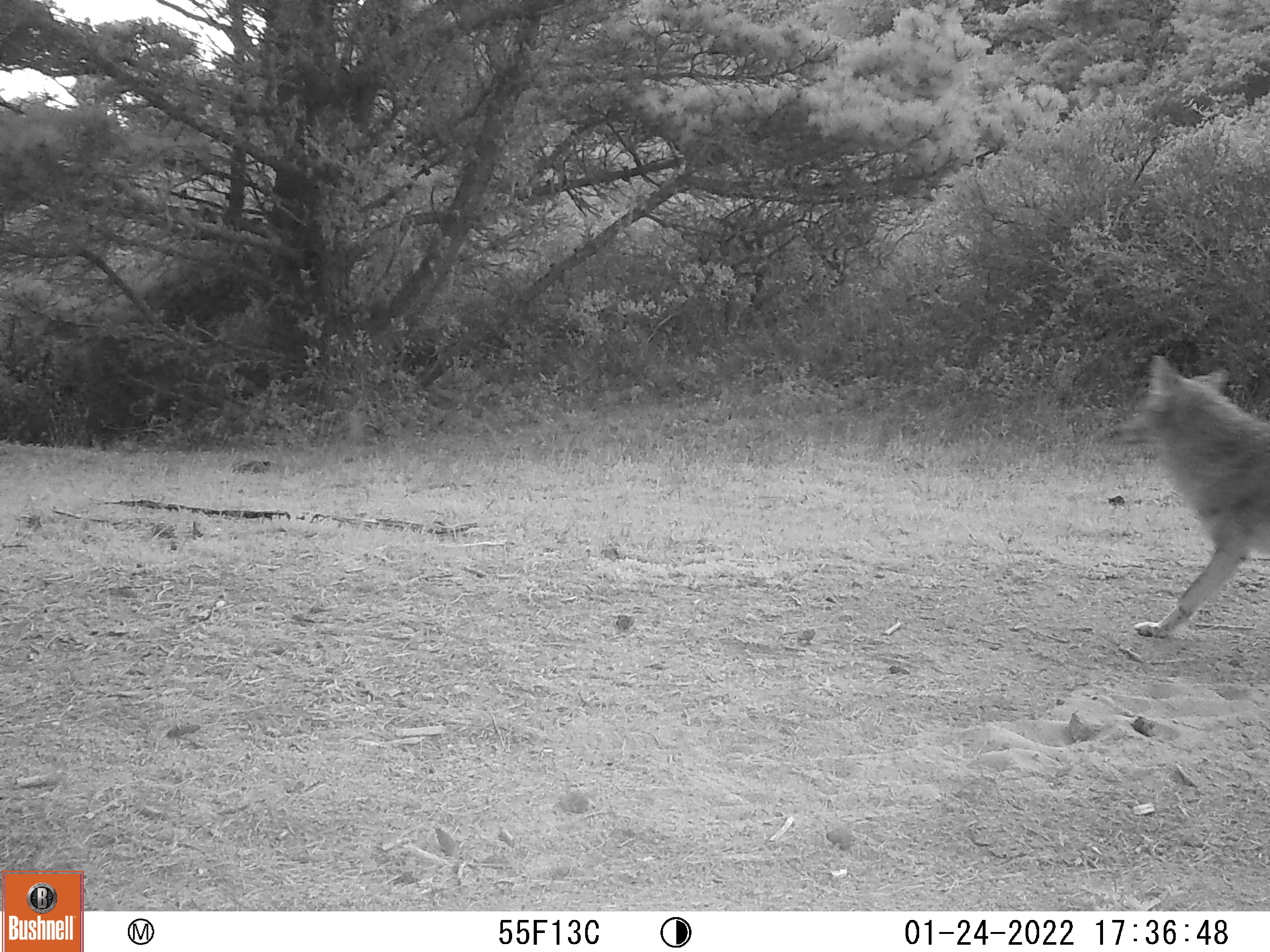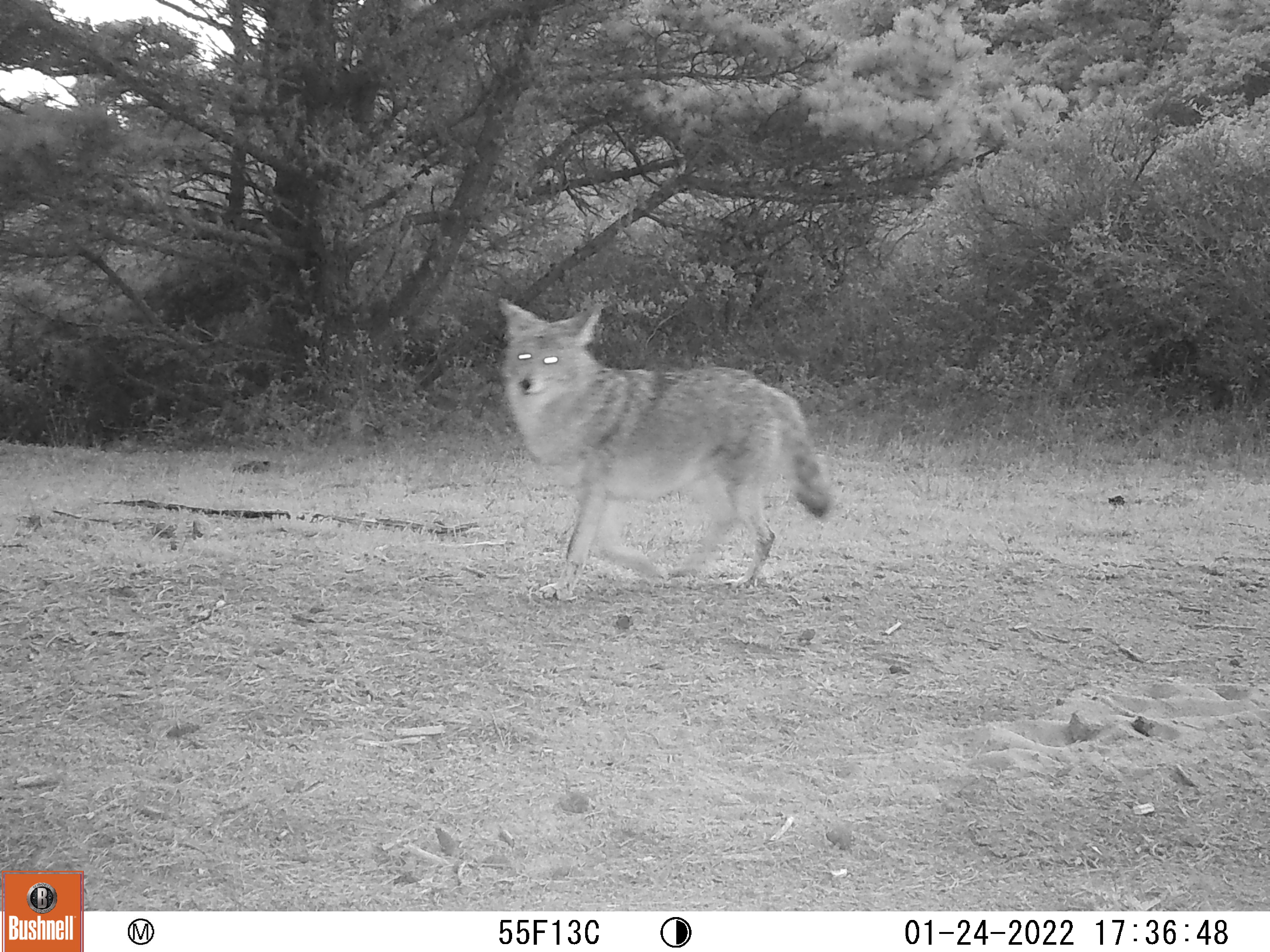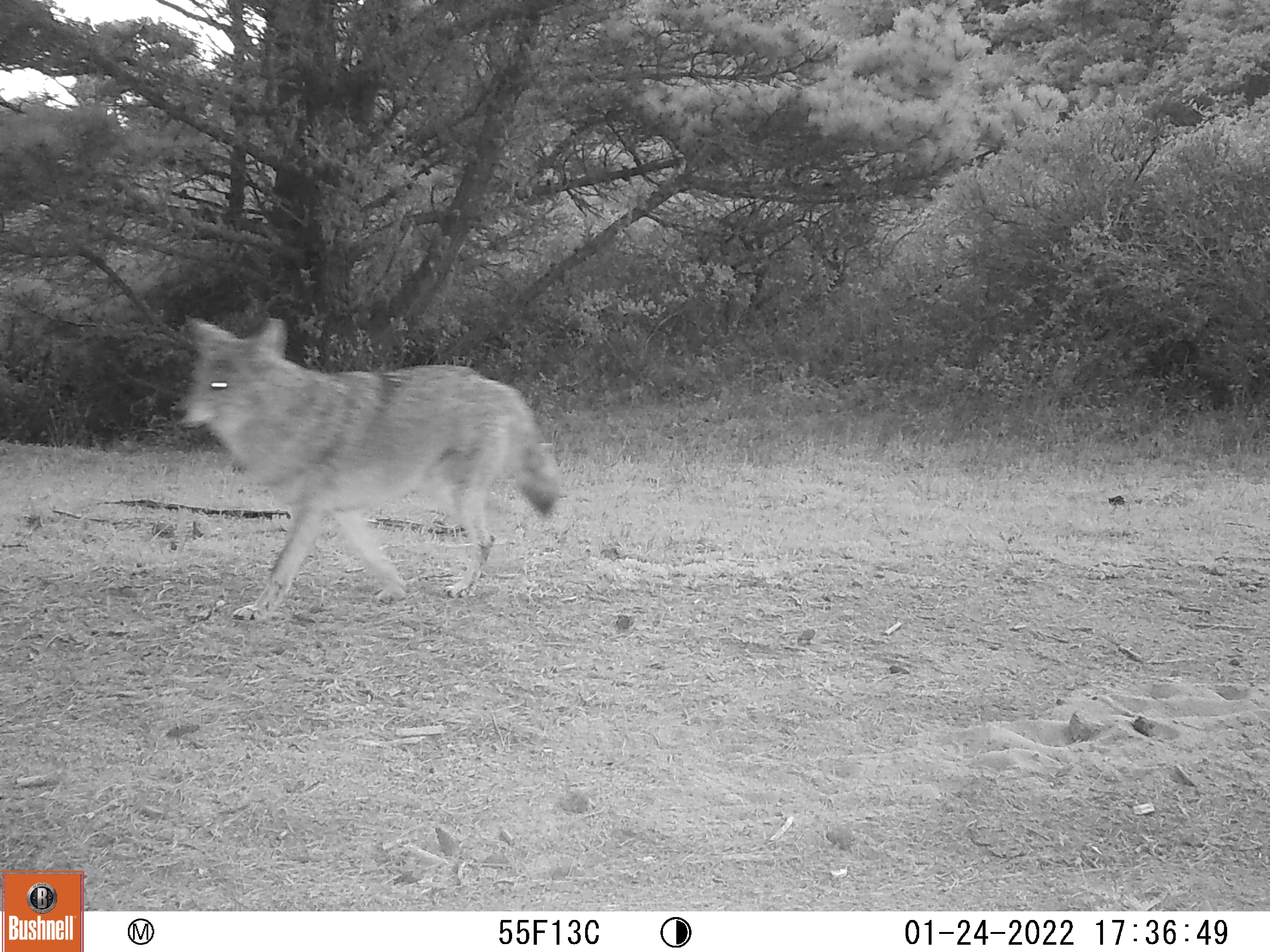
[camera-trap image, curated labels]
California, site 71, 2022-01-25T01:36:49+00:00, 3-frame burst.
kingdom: Animalia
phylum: Chordata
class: Mammalia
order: Carnivora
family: Canidae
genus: Canis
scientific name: Canis latrans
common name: coyote